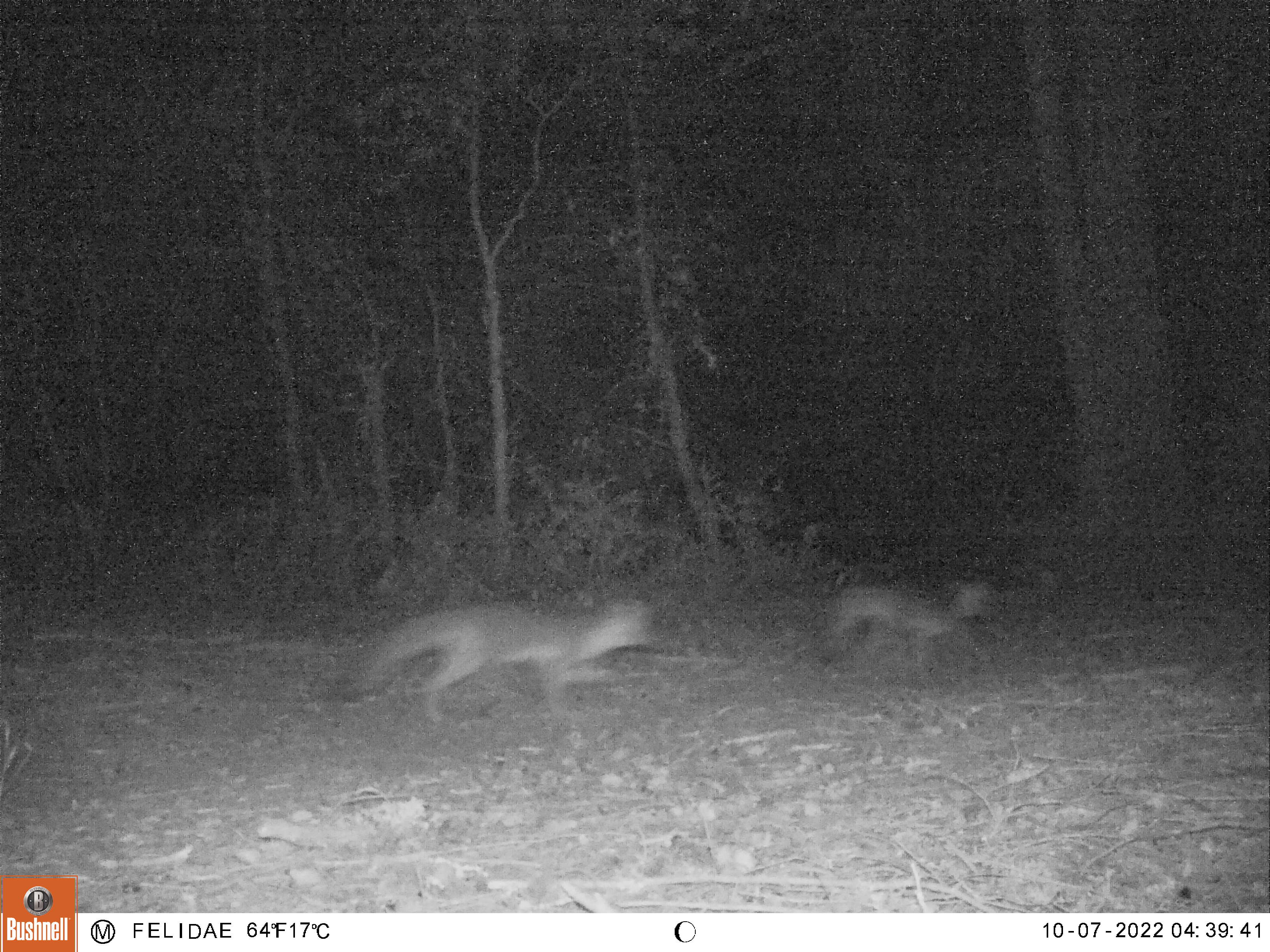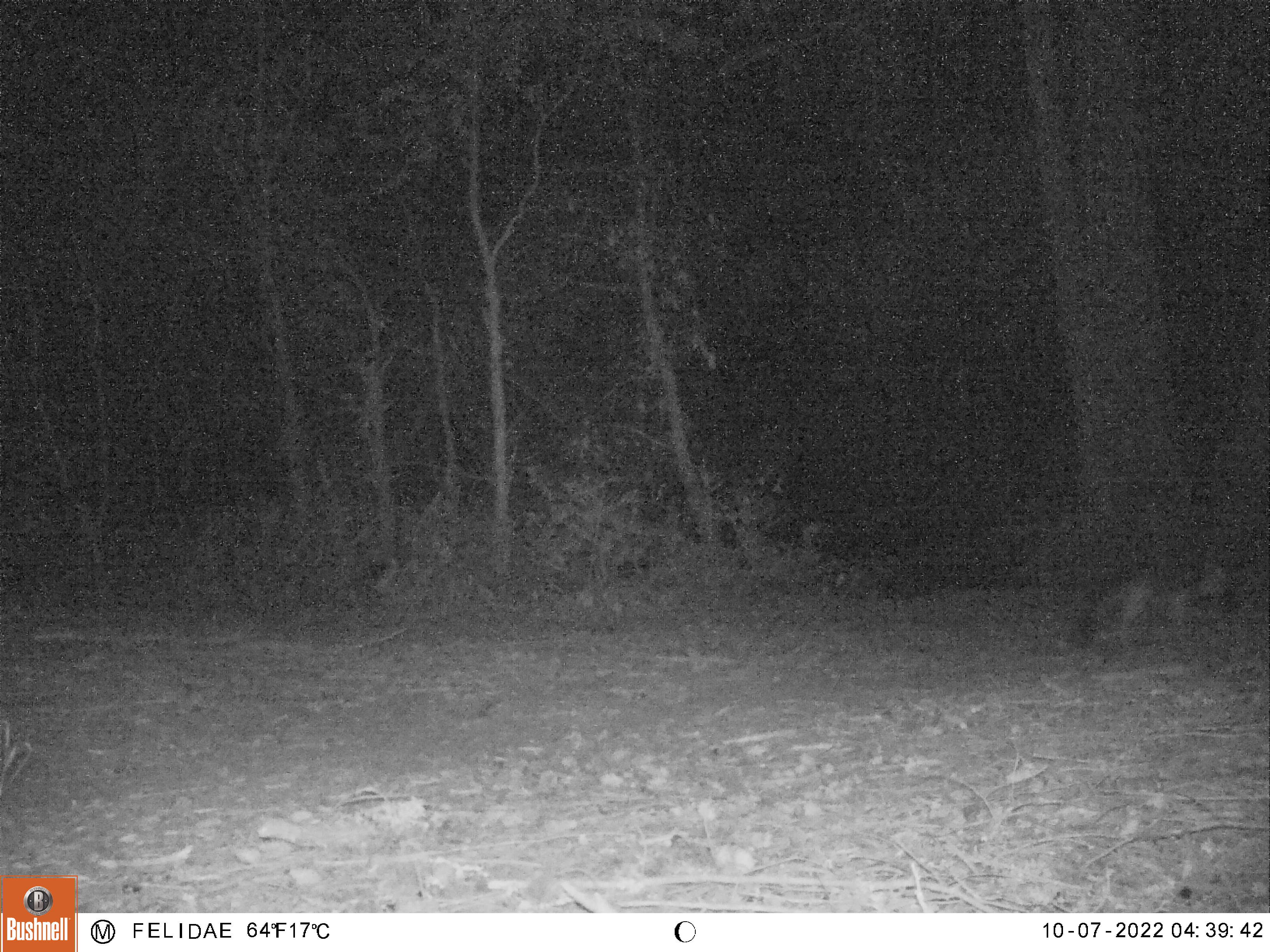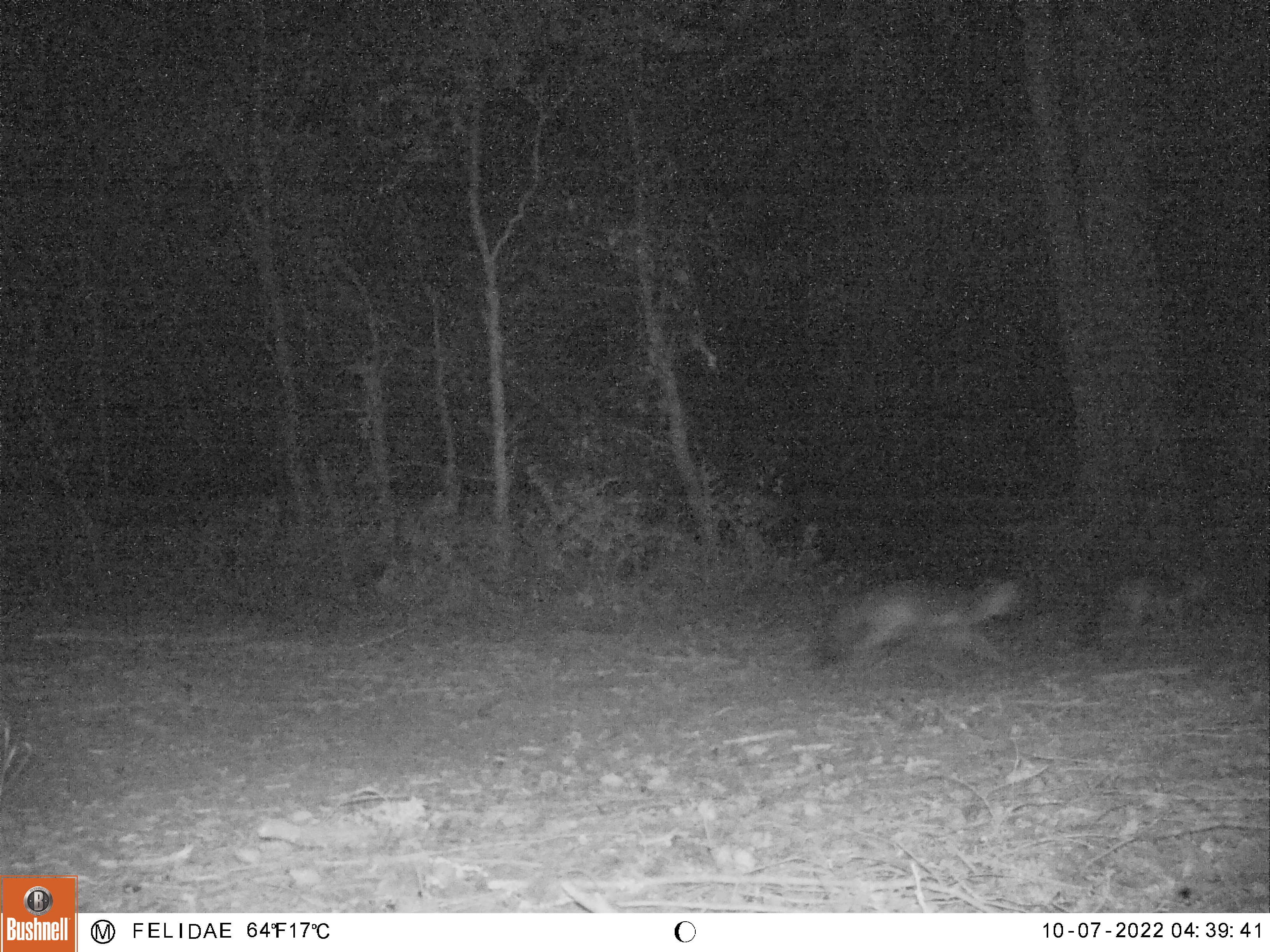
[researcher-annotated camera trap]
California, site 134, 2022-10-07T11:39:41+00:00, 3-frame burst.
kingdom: Animalia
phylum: Chordata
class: Mammalia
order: Carnivora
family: Canidae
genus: Urocyon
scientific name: Urocyon cinereoargenteus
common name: gray fox